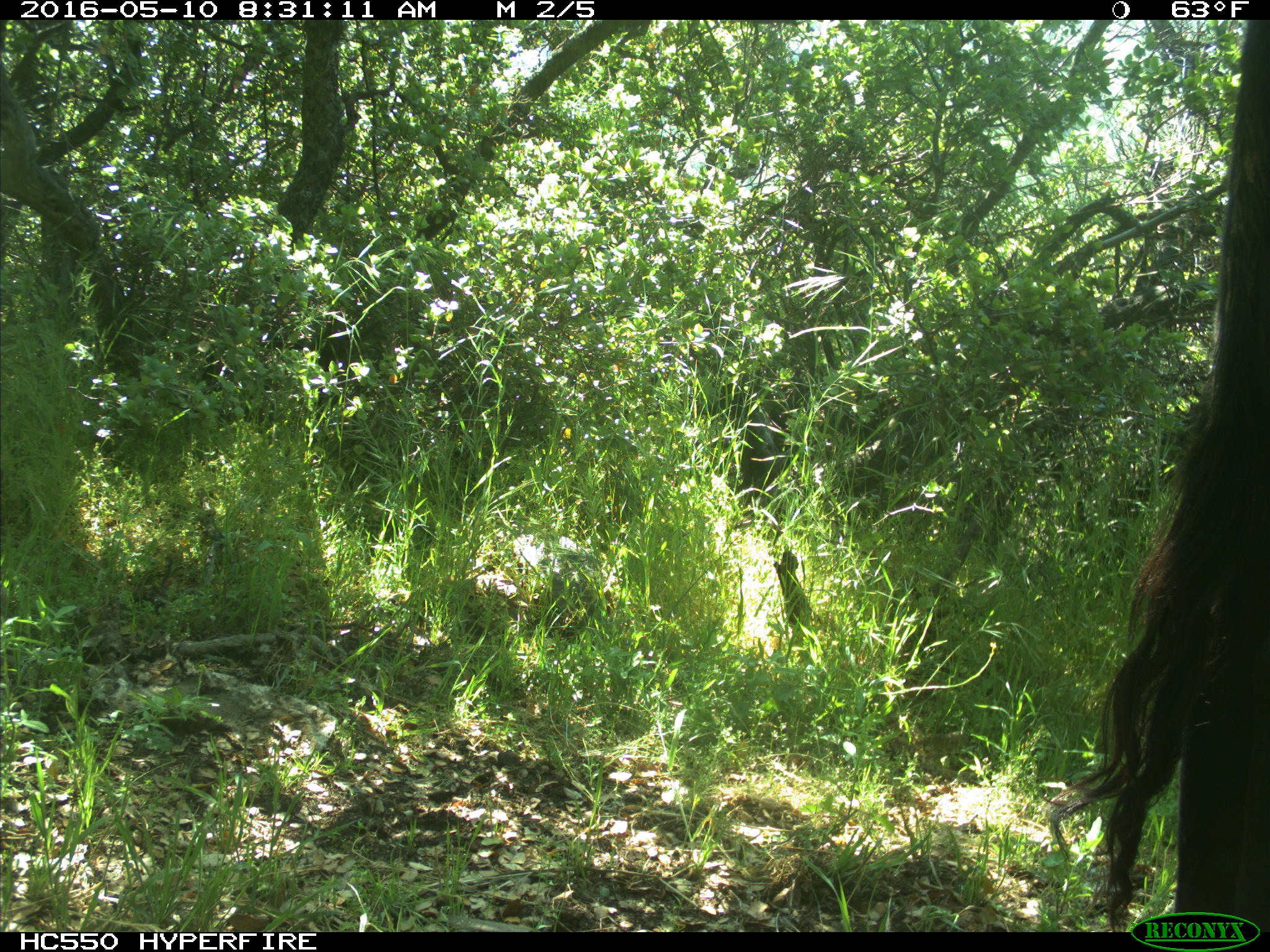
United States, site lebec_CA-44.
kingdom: Animalia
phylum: Chordata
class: Mammalia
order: Artiodactyla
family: Bovidae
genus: Bos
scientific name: Bos taurus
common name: domestic cow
Bos taurus (domestic cow).